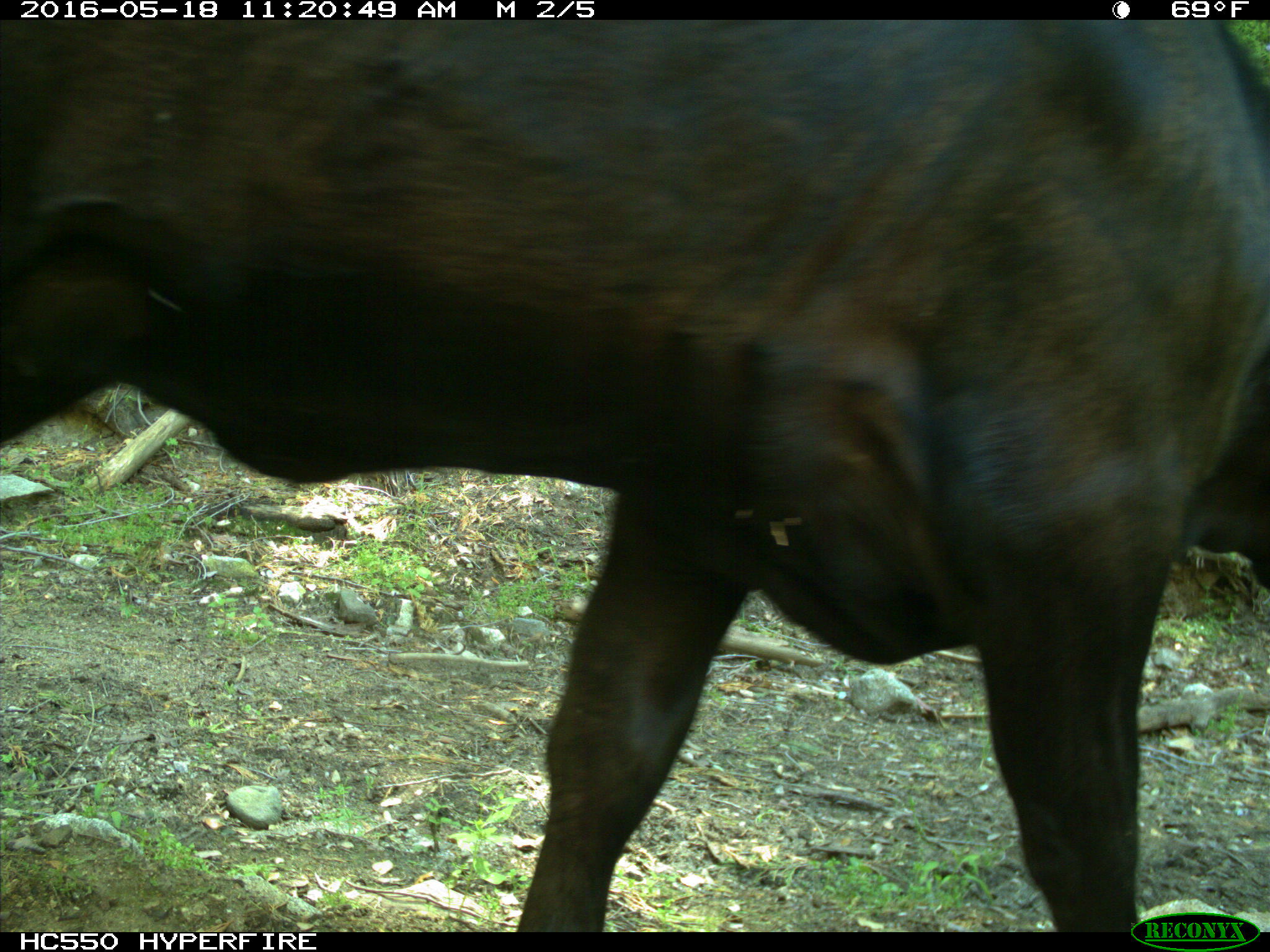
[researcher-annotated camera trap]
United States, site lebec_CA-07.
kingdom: Animalia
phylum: Chordata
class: Mammalia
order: Artiodactyla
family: Bovidae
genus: Bos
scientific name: Bos taurus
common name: domestic cow